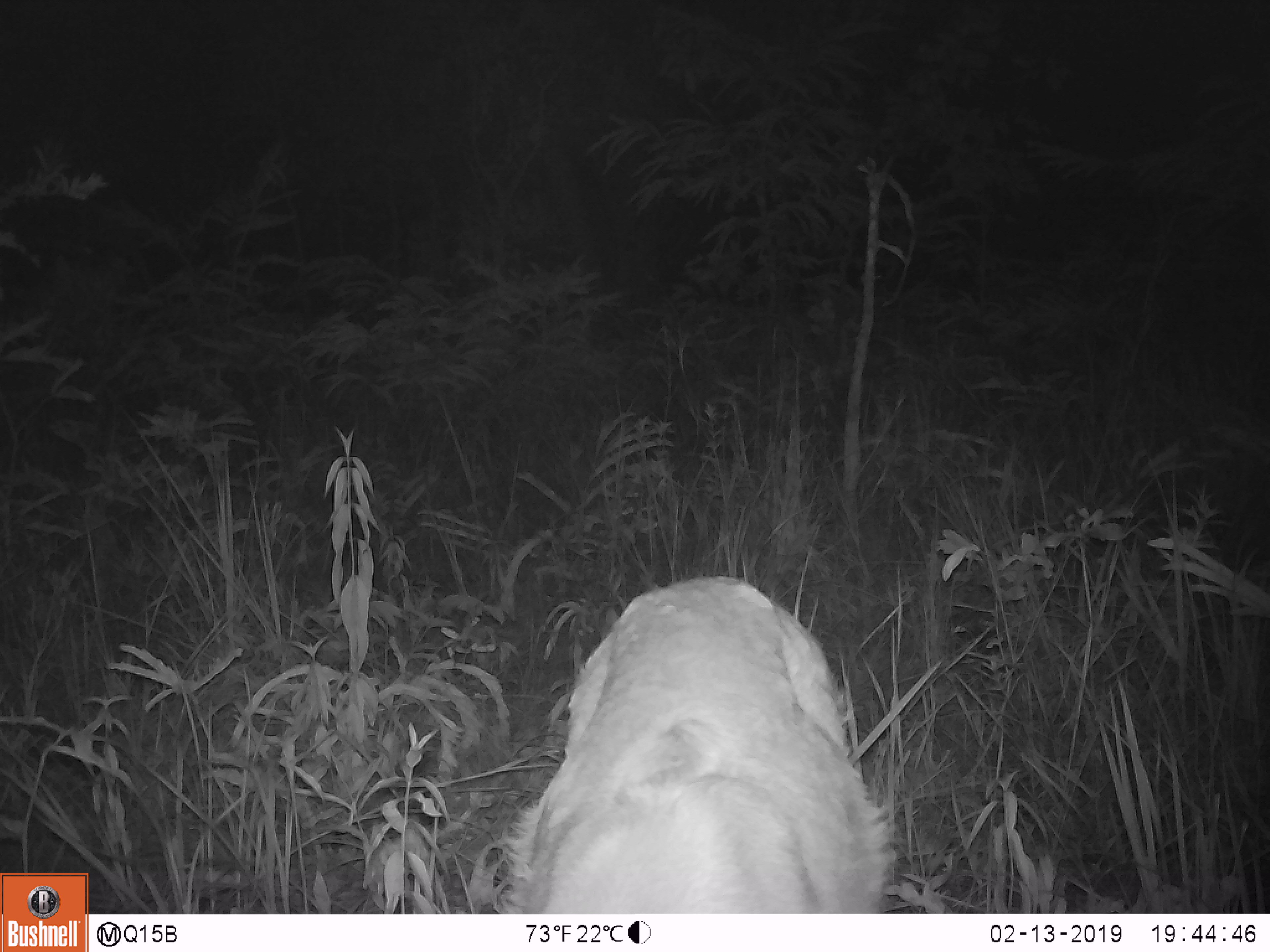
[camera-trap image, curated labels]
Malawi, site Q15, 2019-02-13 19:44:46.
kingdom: Animalia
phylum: Chordata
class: Mammalia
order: Artiodactyla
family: Bovidae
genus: Redunca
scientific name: Redunca arundinum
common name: southern reedbuck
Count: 1.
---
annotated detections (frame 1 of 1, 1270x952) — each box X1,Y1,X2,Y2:
southern reedbuck: 479,563,917,911